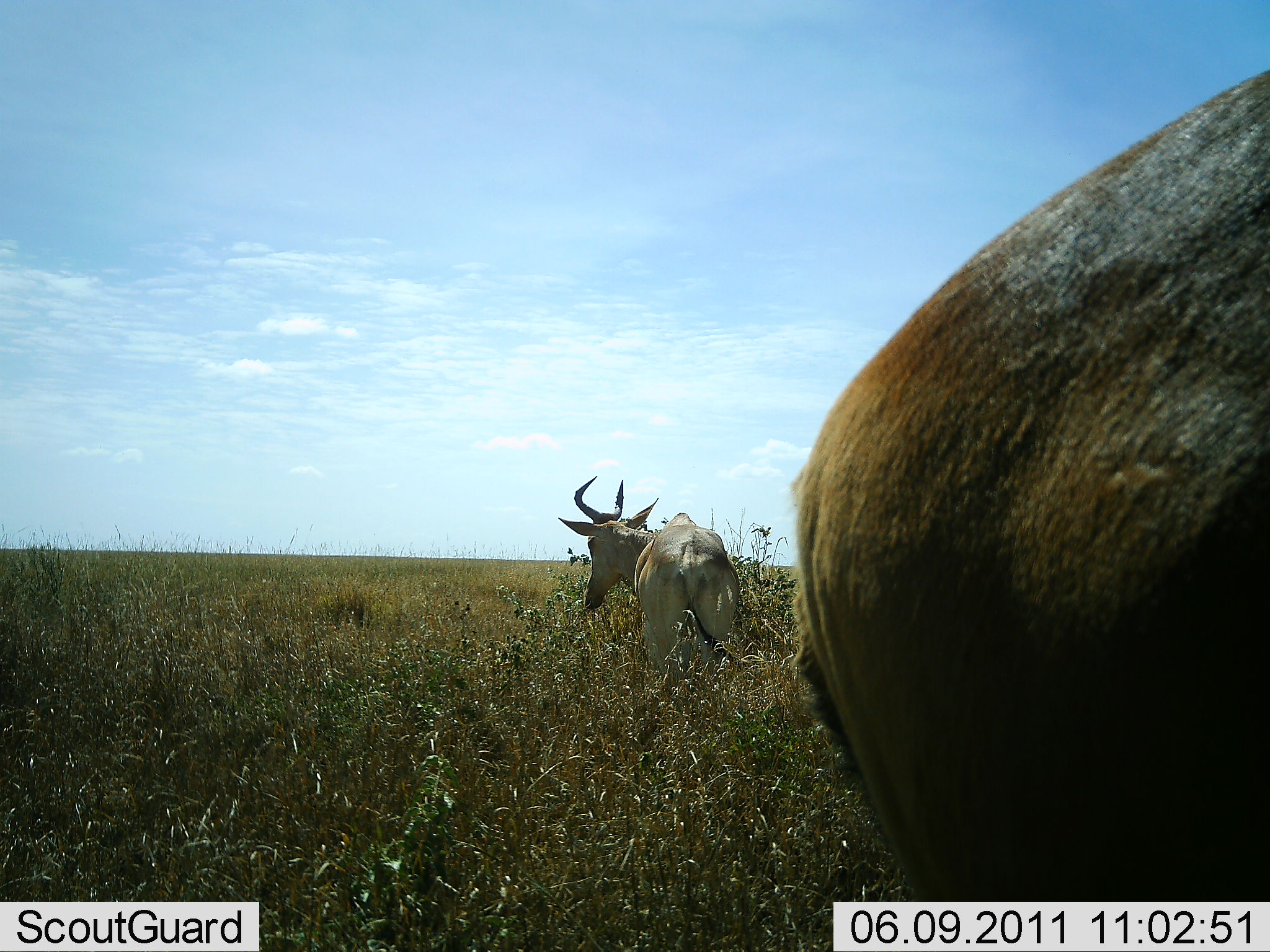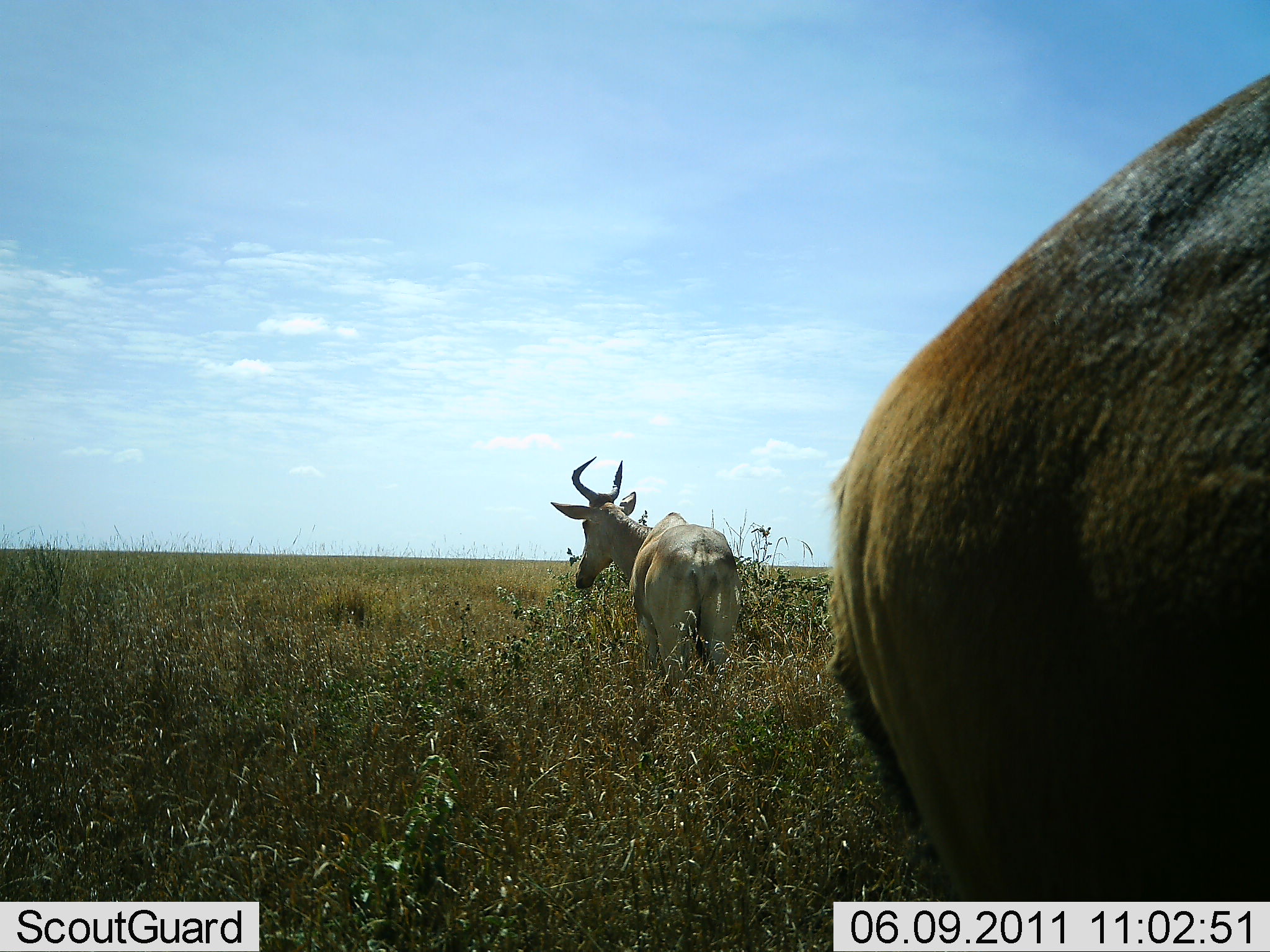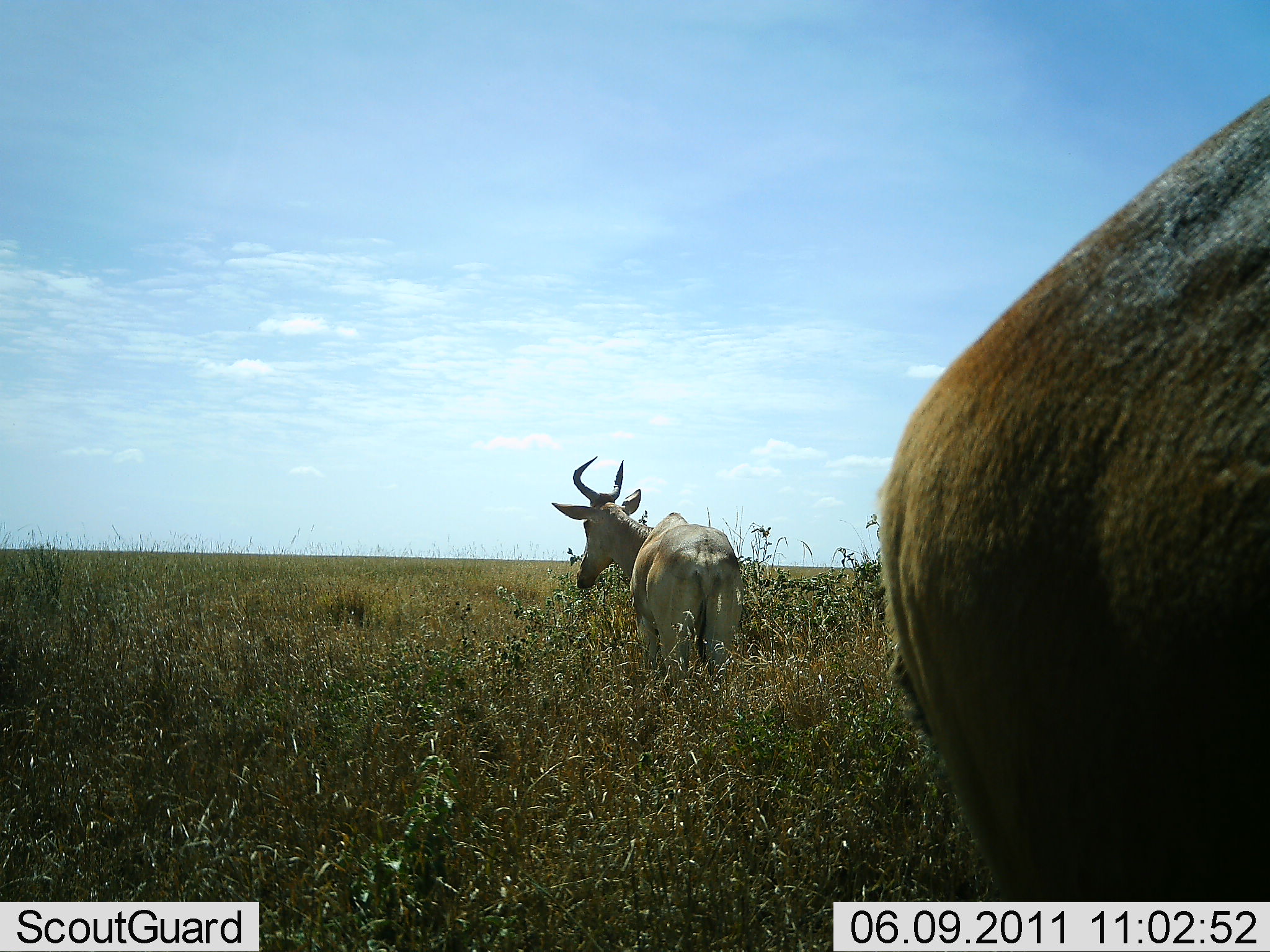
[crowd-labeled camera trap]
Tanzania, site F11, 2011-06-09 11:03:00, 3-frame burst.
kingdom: Animalia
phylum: Chordata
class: Mammalia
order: Artiodactyla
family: Bovidae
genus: Alcelaphus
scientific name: Alcelaphus buselaphus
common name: hartebeest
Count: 2.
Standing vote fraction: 58%.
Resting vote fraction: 0%.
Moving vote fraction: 17%.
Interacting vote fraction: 0%.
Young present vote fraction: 0%.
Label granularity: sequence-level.